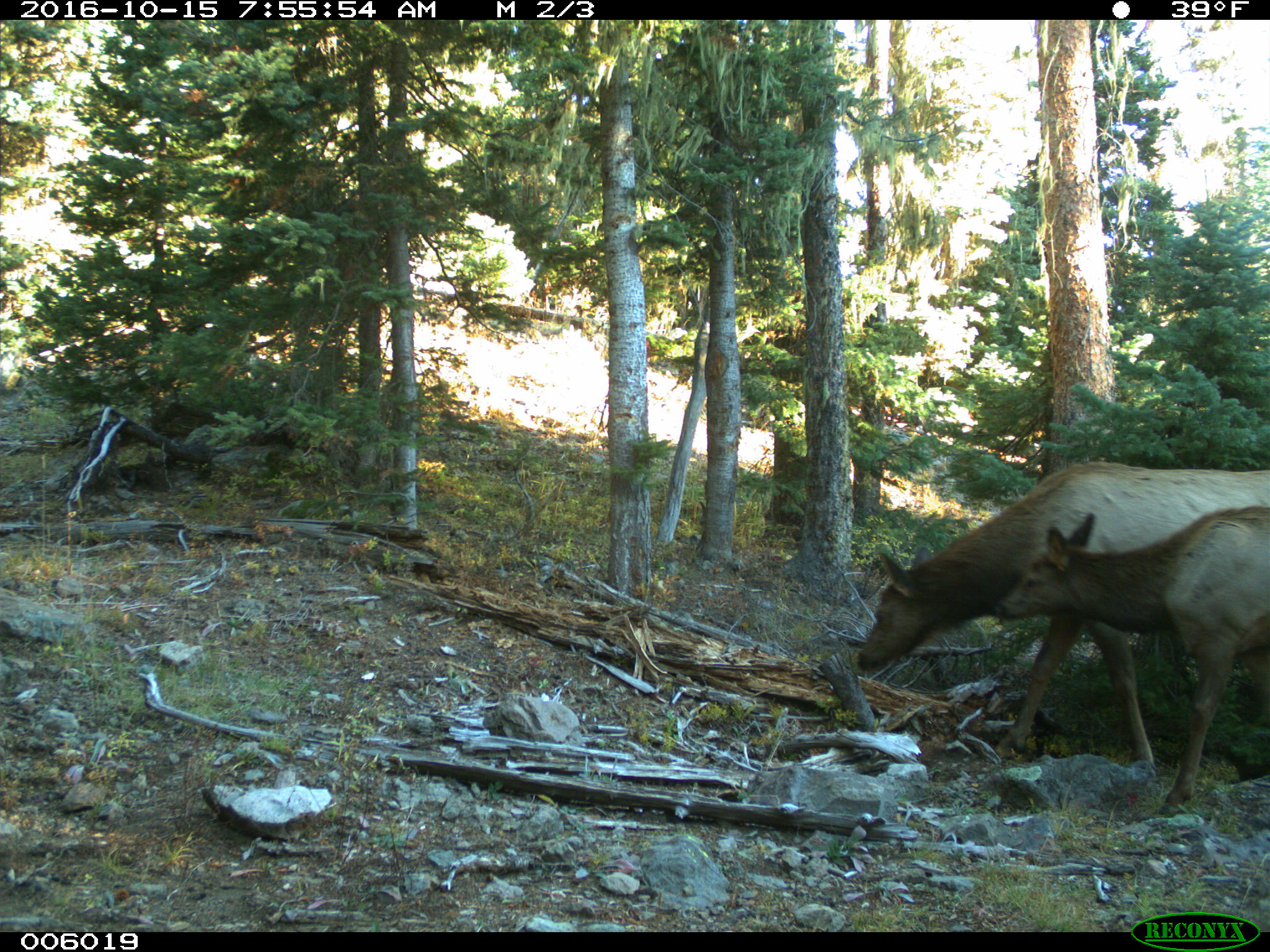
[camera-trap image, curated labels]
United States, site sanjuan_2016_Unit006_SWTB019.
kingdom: Animalia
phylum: Chordata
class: Mammalia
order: Artiodactyla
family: Cervidae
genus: Cervus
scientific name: Cervus elaphus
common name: red deer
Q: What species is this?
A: Cervus elaphus (red deer).